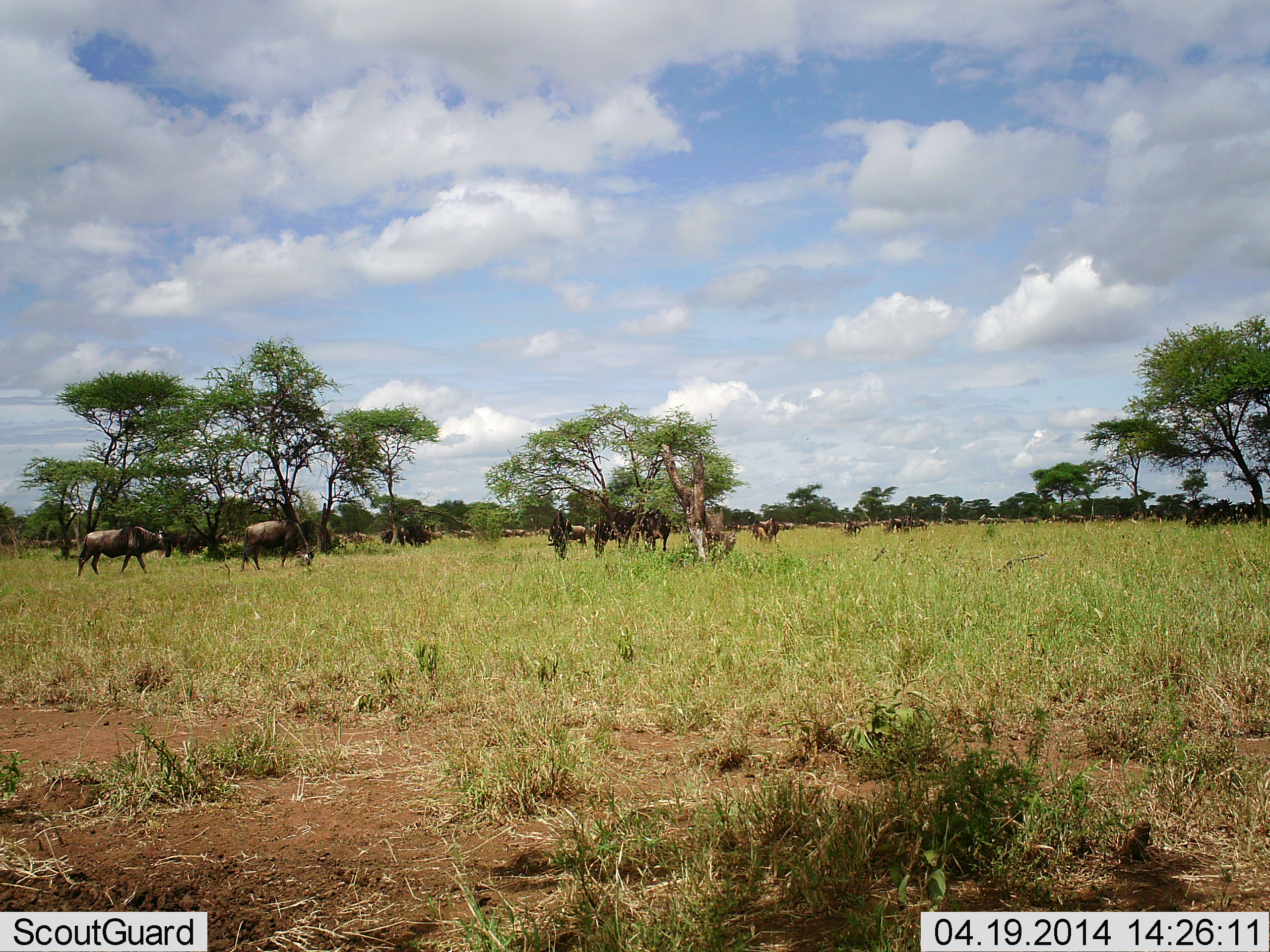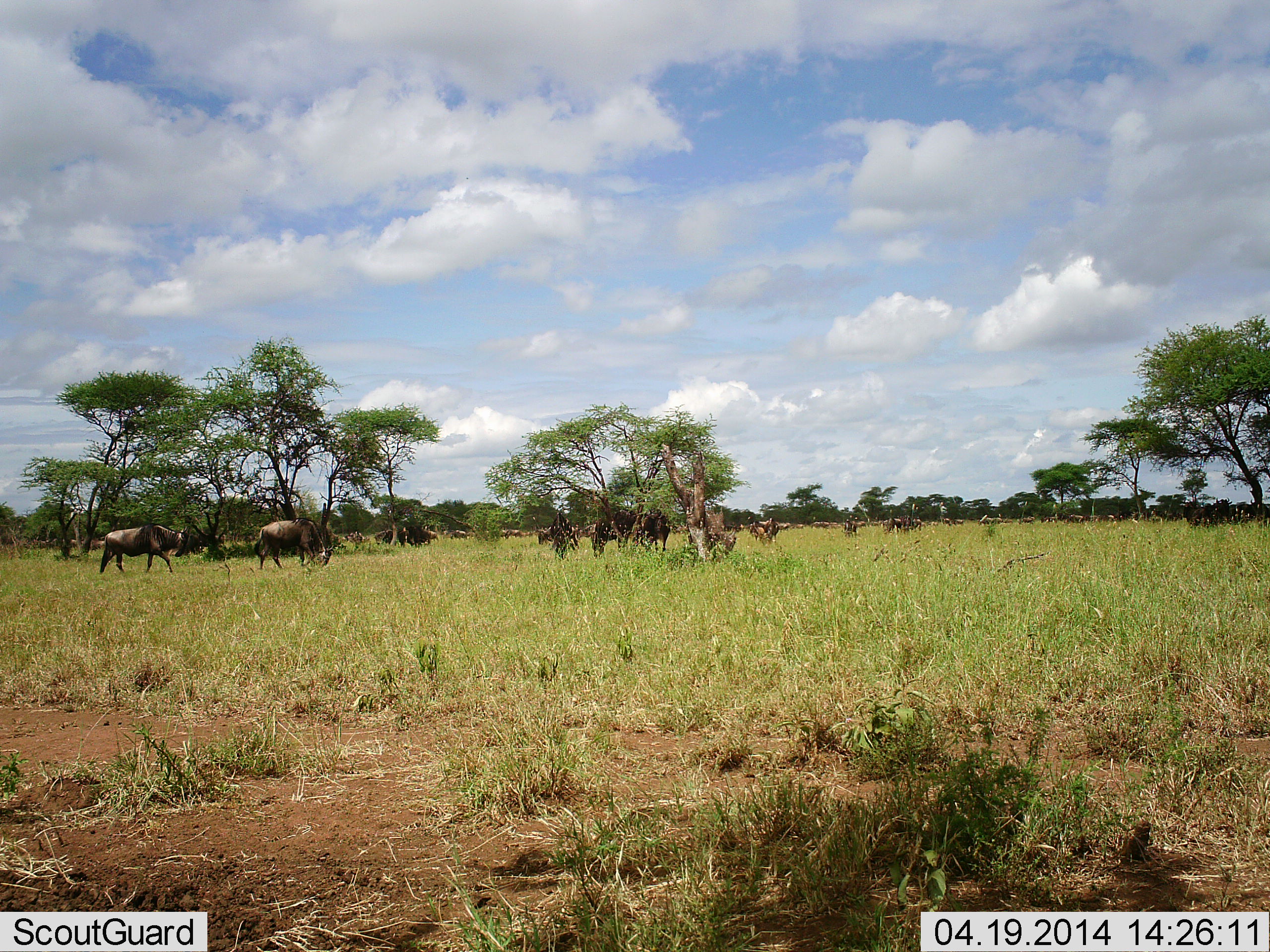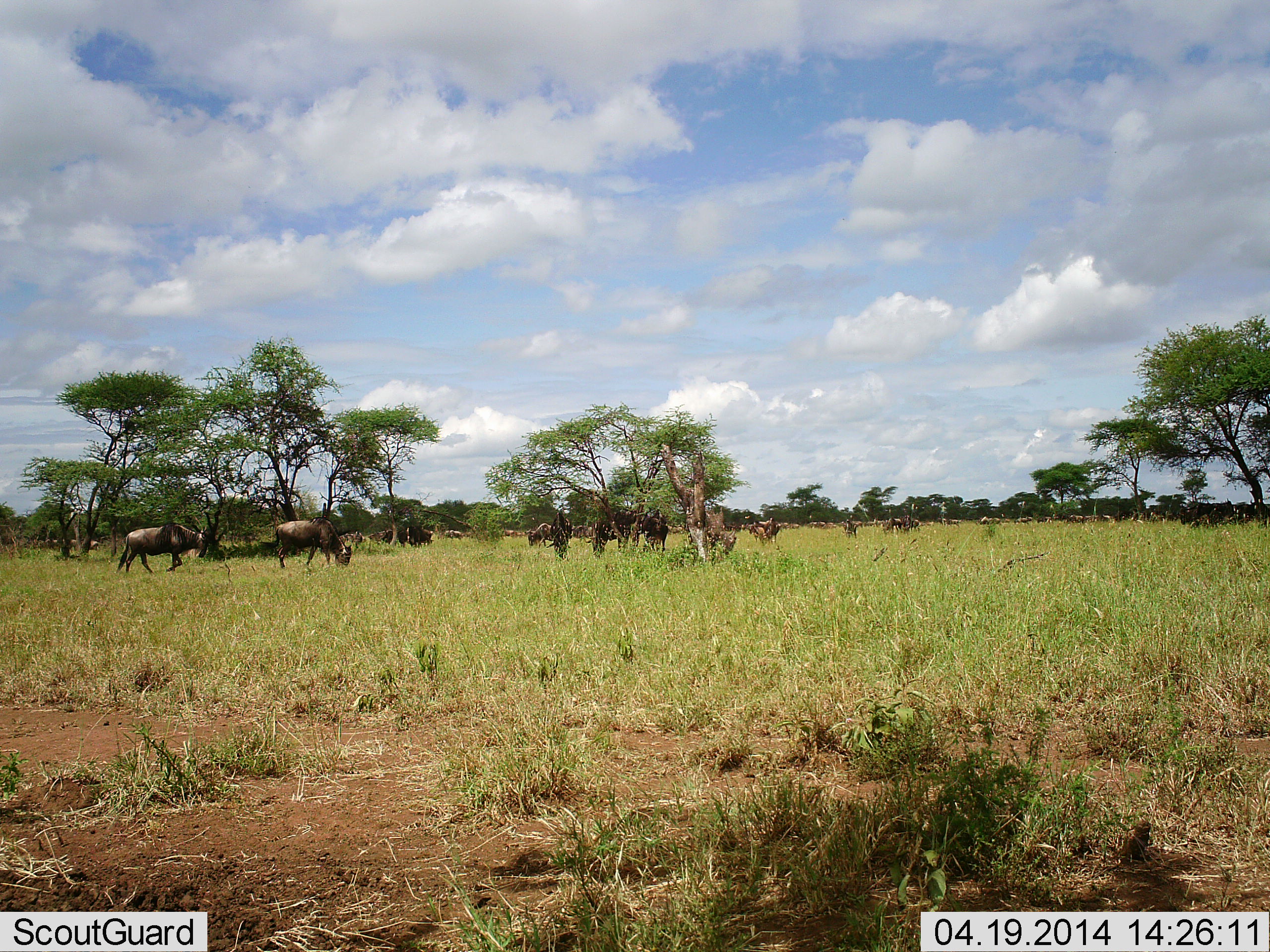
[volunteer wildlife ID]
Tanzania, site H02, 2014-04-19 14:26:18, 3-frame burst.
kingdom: Animalia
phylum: Chordata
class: Mammalia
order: Artiodactyla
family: Bovidae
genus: Connochaetes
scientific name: Connochaetes taurinus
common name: blue wildebeest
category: wildebeest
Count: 11-50.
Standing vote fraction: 40%.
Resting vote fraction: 10%.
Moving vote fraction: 100%.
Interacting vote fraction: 0%.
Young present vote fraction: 0%.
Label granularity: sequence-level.